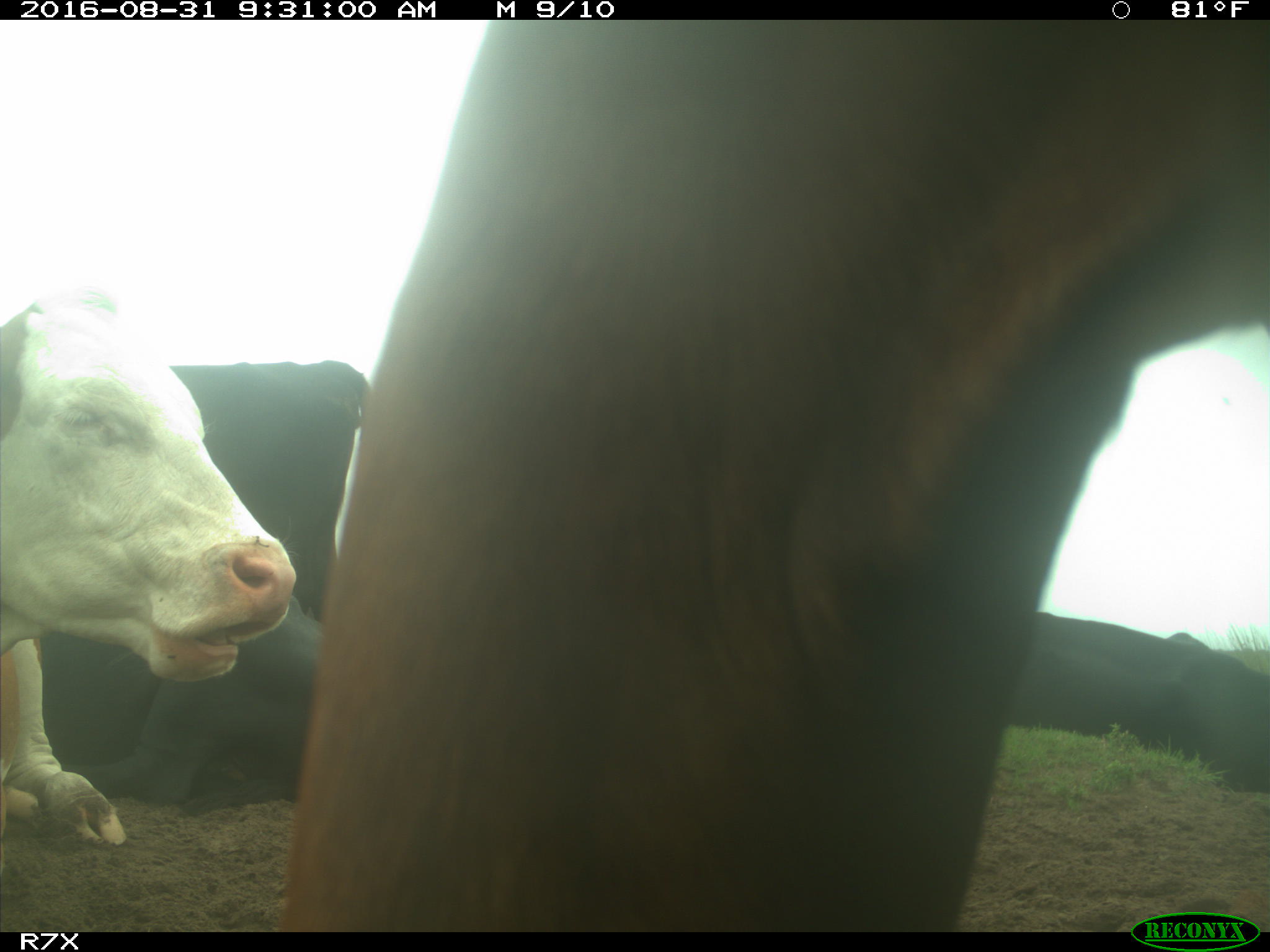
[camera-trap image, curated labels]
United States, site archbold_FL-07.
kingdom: Animalia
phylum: Chordata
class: Mammalia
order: Artiodactyla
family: Bovidae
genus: Bos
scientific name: Bos taurus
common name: domestic cow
Bos taurus (domestic cow).